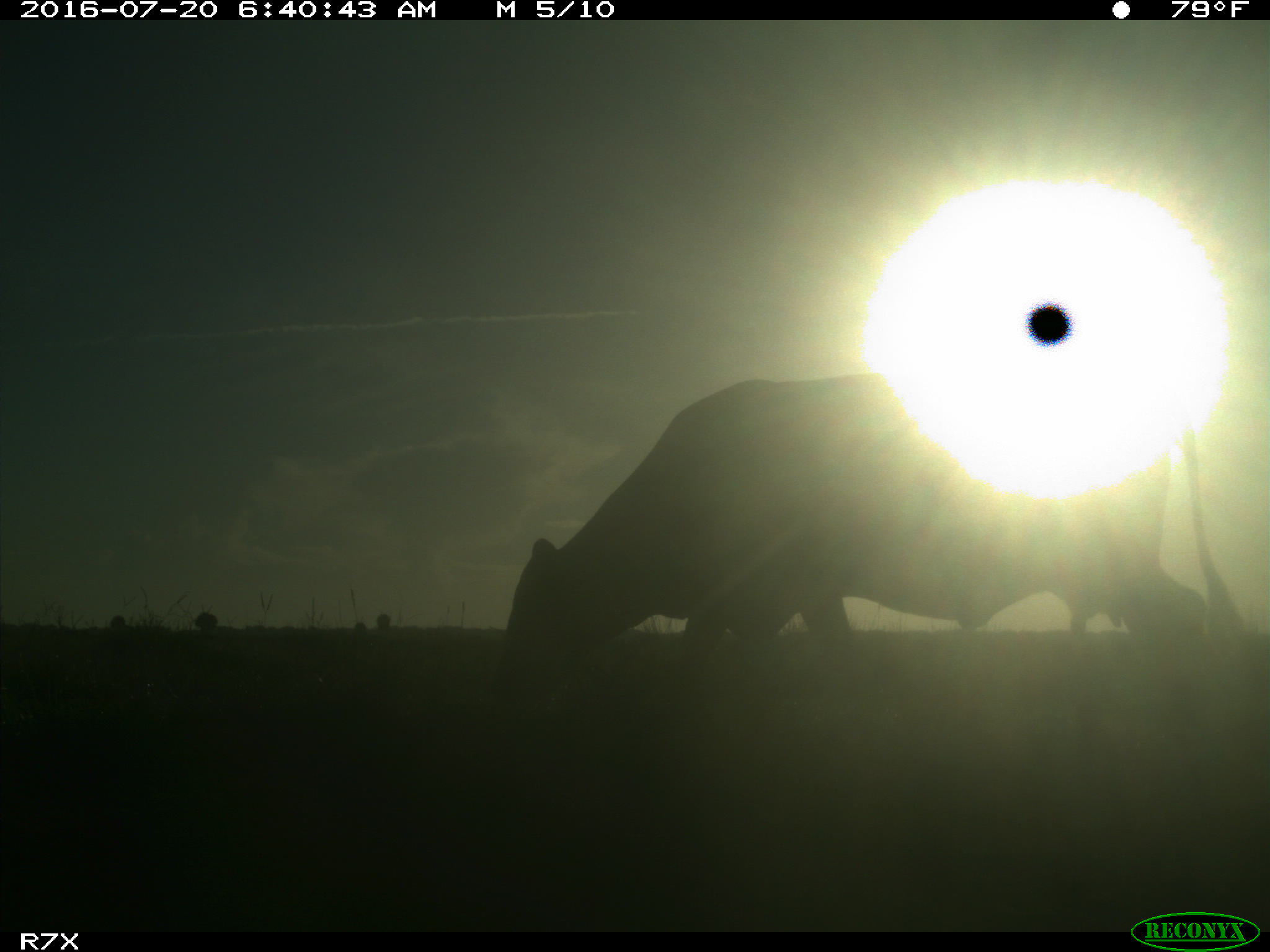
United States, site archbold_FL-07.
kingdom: Animalia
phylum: Chordata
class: Mammalia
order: Artiodactyla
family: Bovidae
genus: Bos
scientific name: Bos taurus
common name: domestic cow